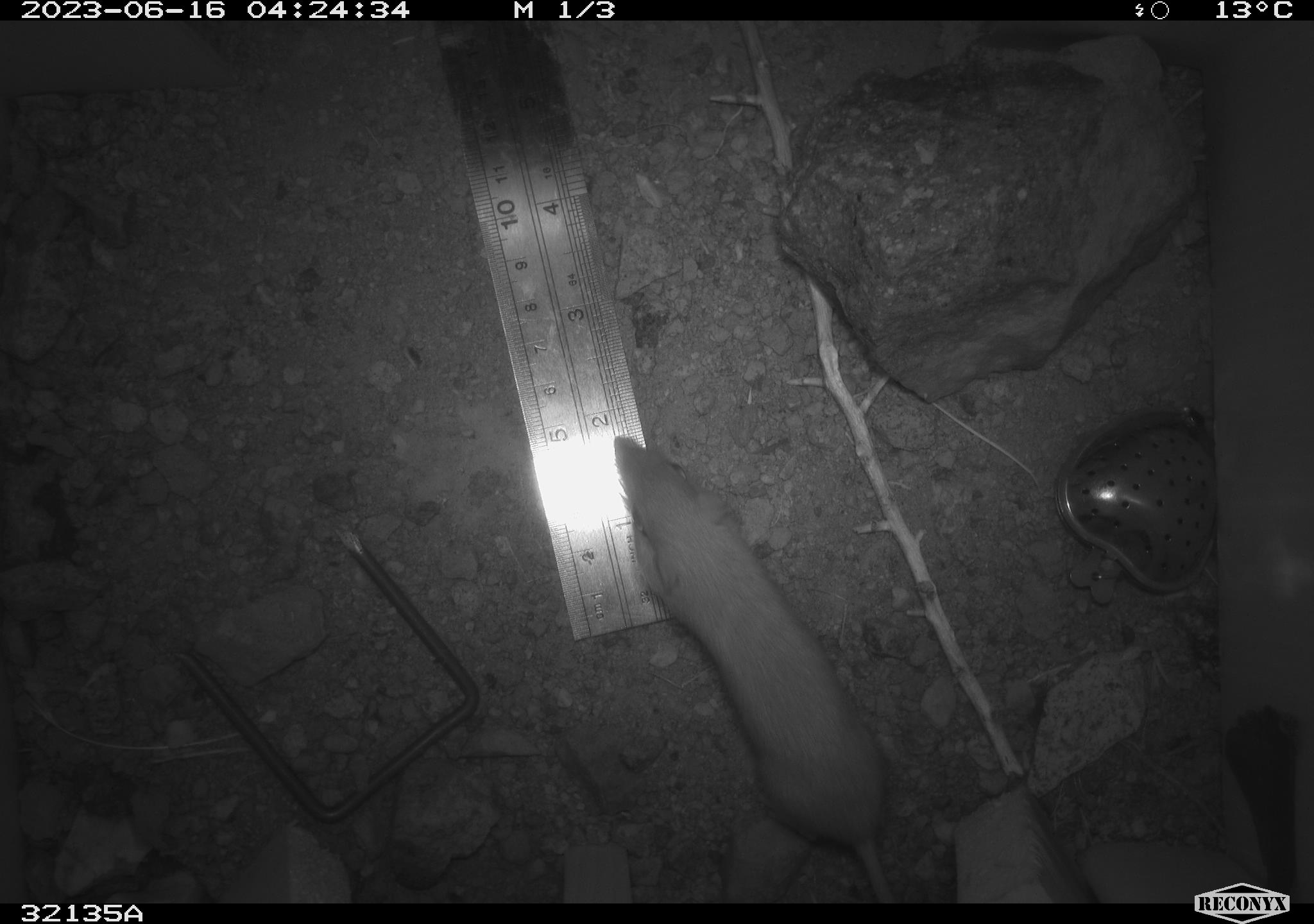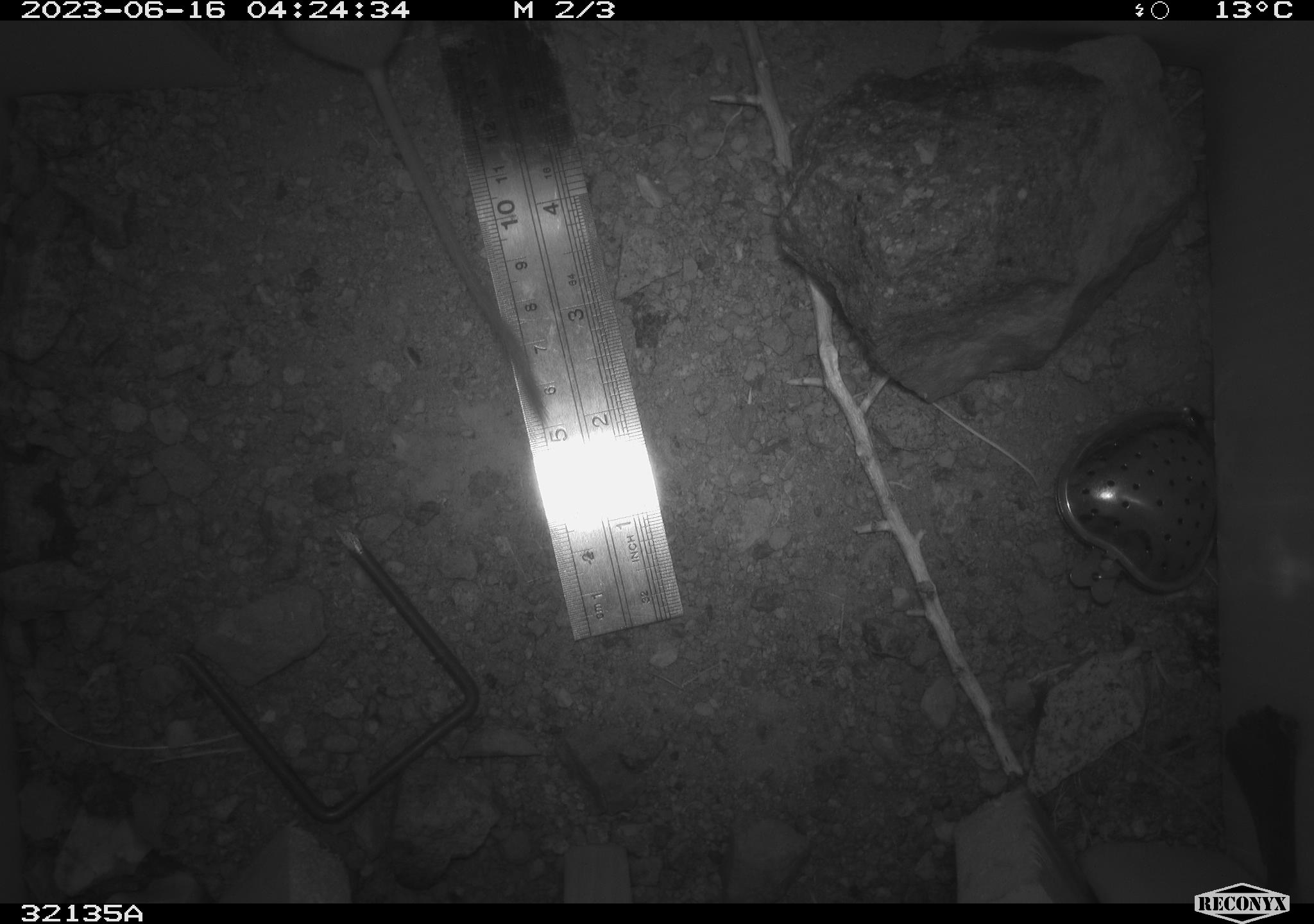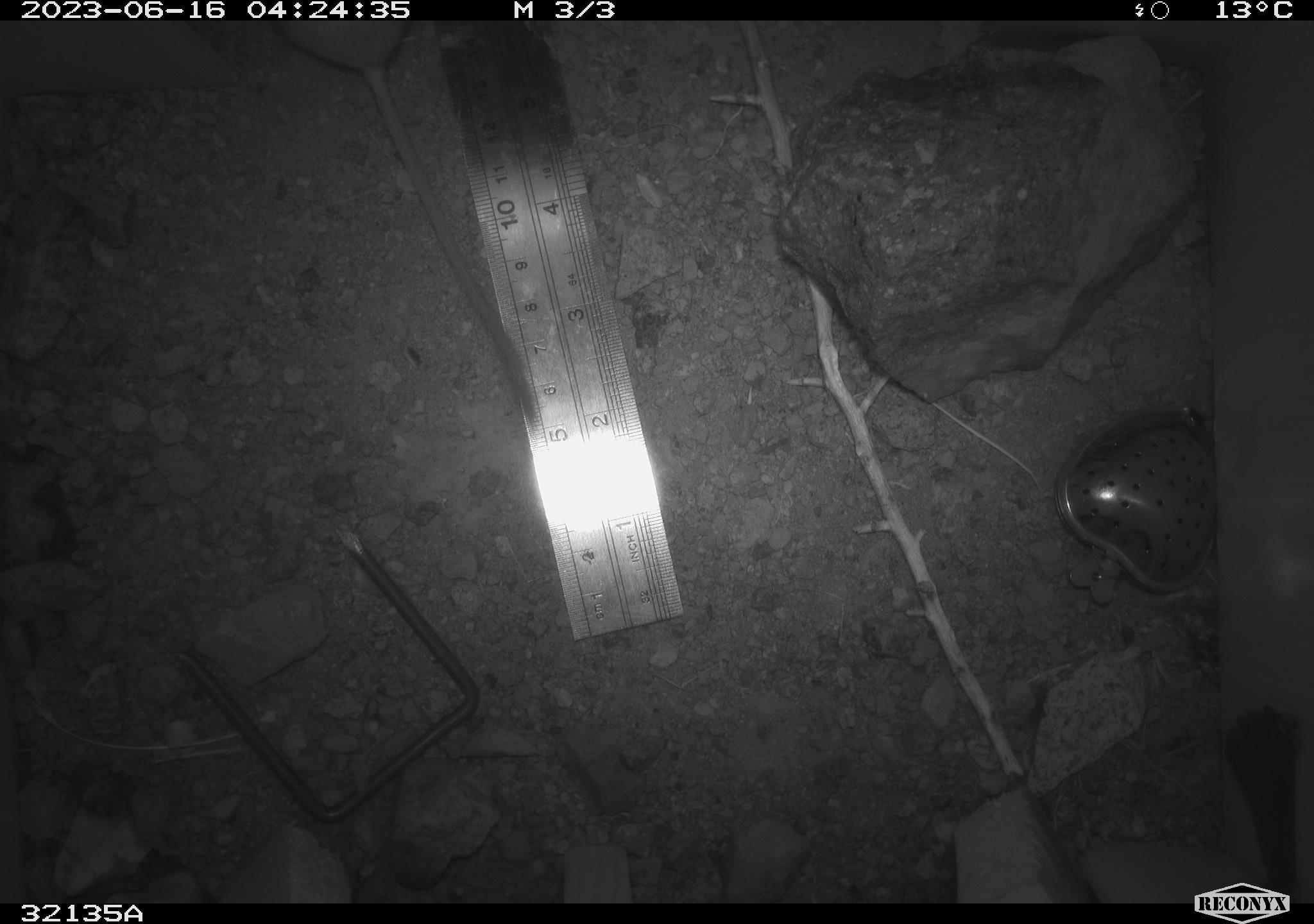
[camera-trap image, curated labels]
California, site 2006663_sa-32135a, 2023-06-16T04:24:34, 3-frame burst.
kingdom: Animalia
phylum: Chordata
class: Mammalia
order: Rodentia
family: Heteromyidae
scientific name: Heteromyidae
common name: kangaroo rats and pocket mice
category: heteromyidae family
Heteromyidae family (kangaroo rats and pocket mice) (Heteromyidae).